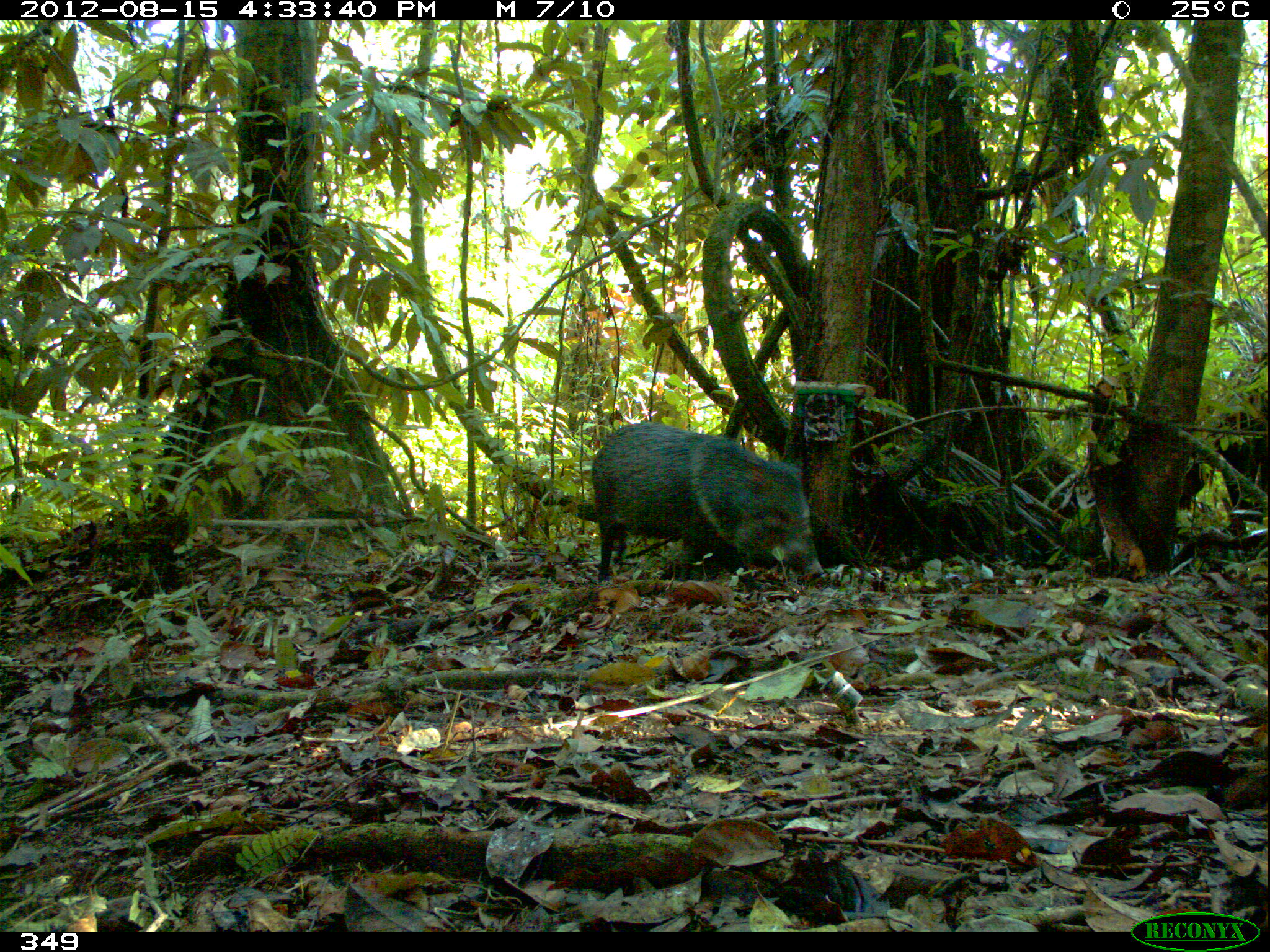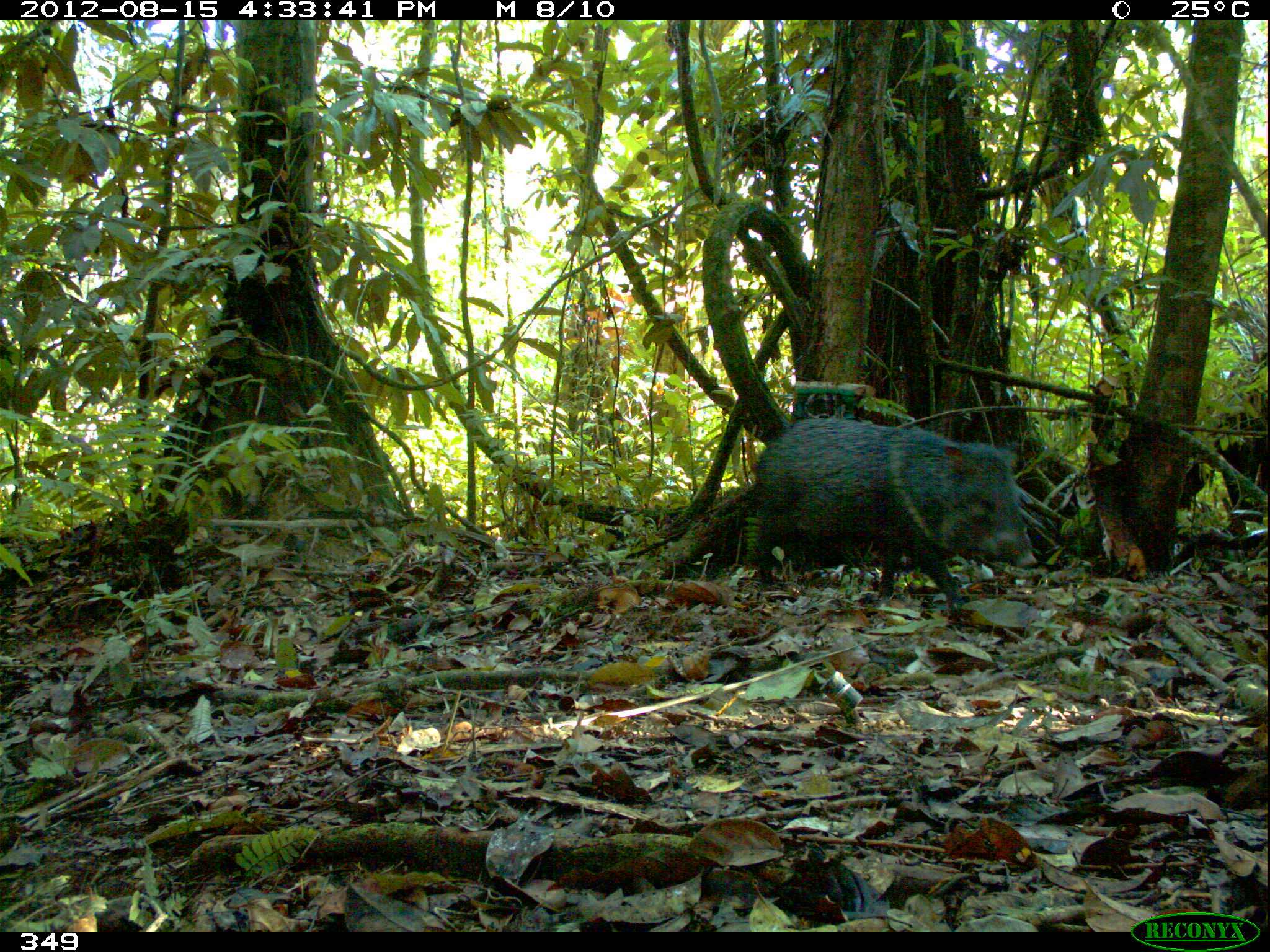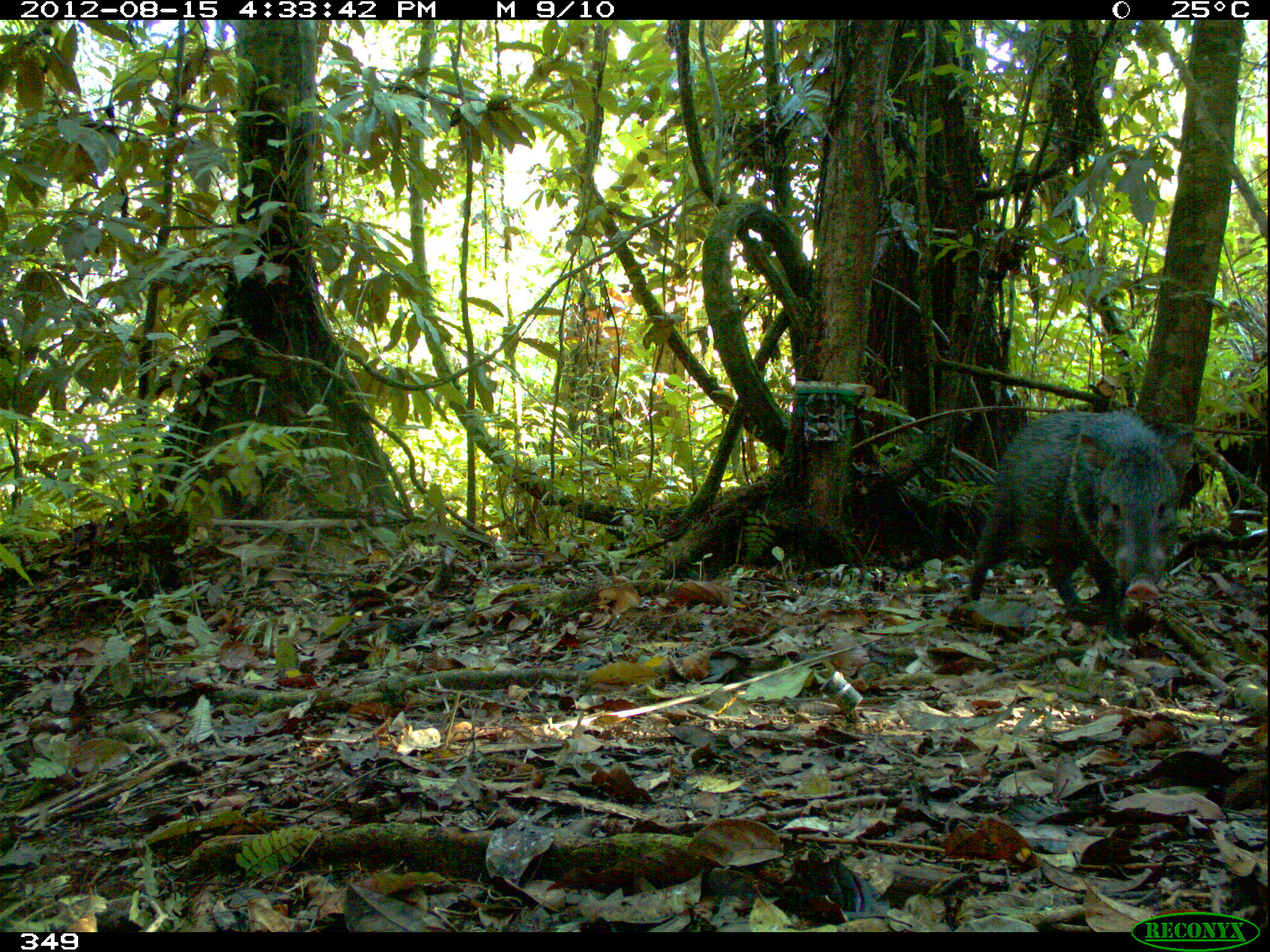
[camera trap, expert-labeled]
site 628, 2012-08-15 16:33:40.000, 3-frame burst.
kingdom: Animalia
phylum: Chordata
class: Mammalia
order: Artiodactyla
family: Tayassuidae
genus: Pecari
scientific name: Pecari tajacu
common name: collared peccary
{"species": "Pecari tajacu (collared peccary)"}